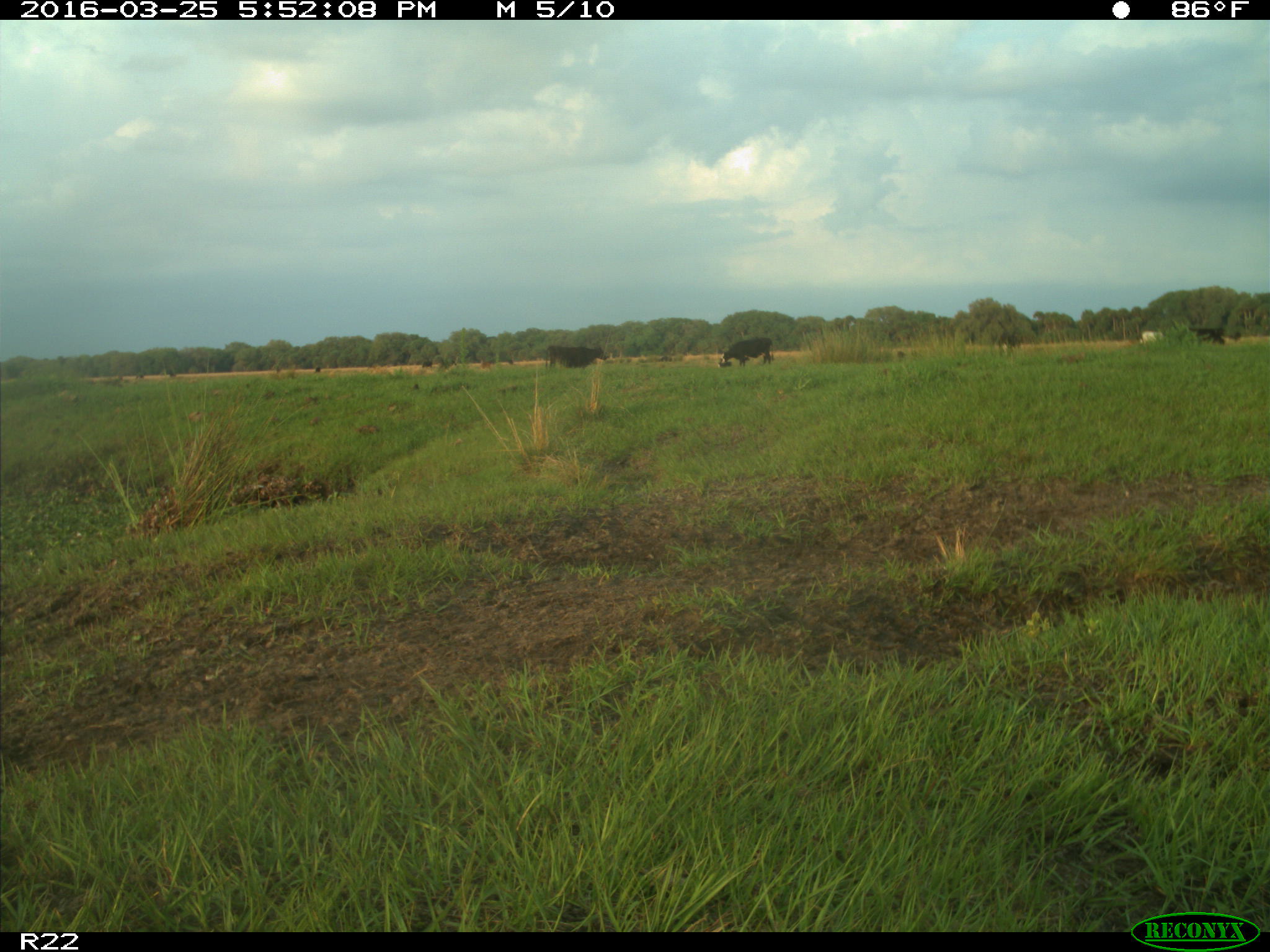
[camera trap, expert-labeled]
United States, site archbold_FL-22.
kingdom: Animalia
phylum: Chordata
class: Mammalia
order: Artiodactyla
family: Bovidae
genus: Bos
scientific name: Bos taurus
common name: domestic cow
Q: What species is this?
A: Bos taurus (domestic cow).